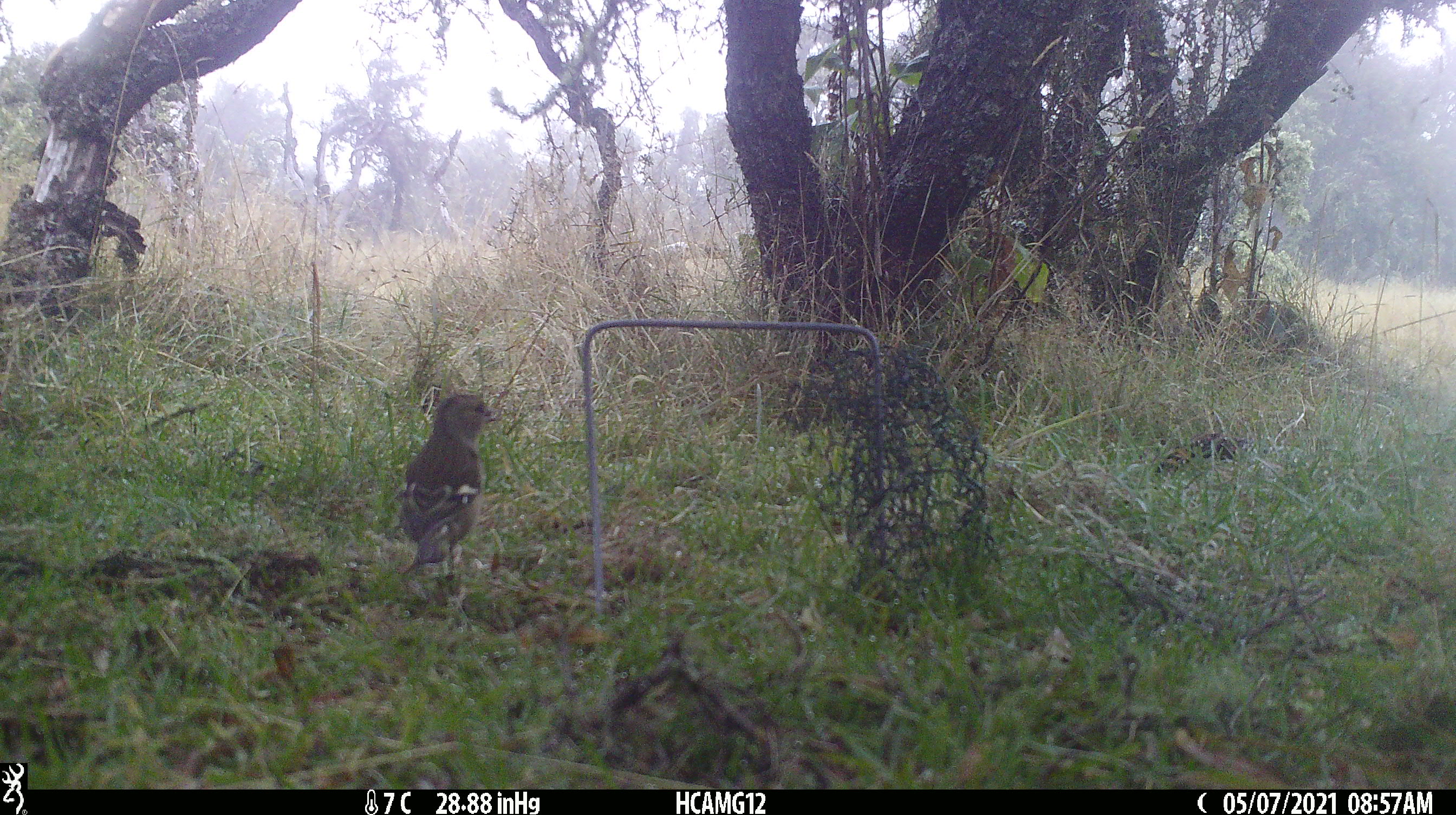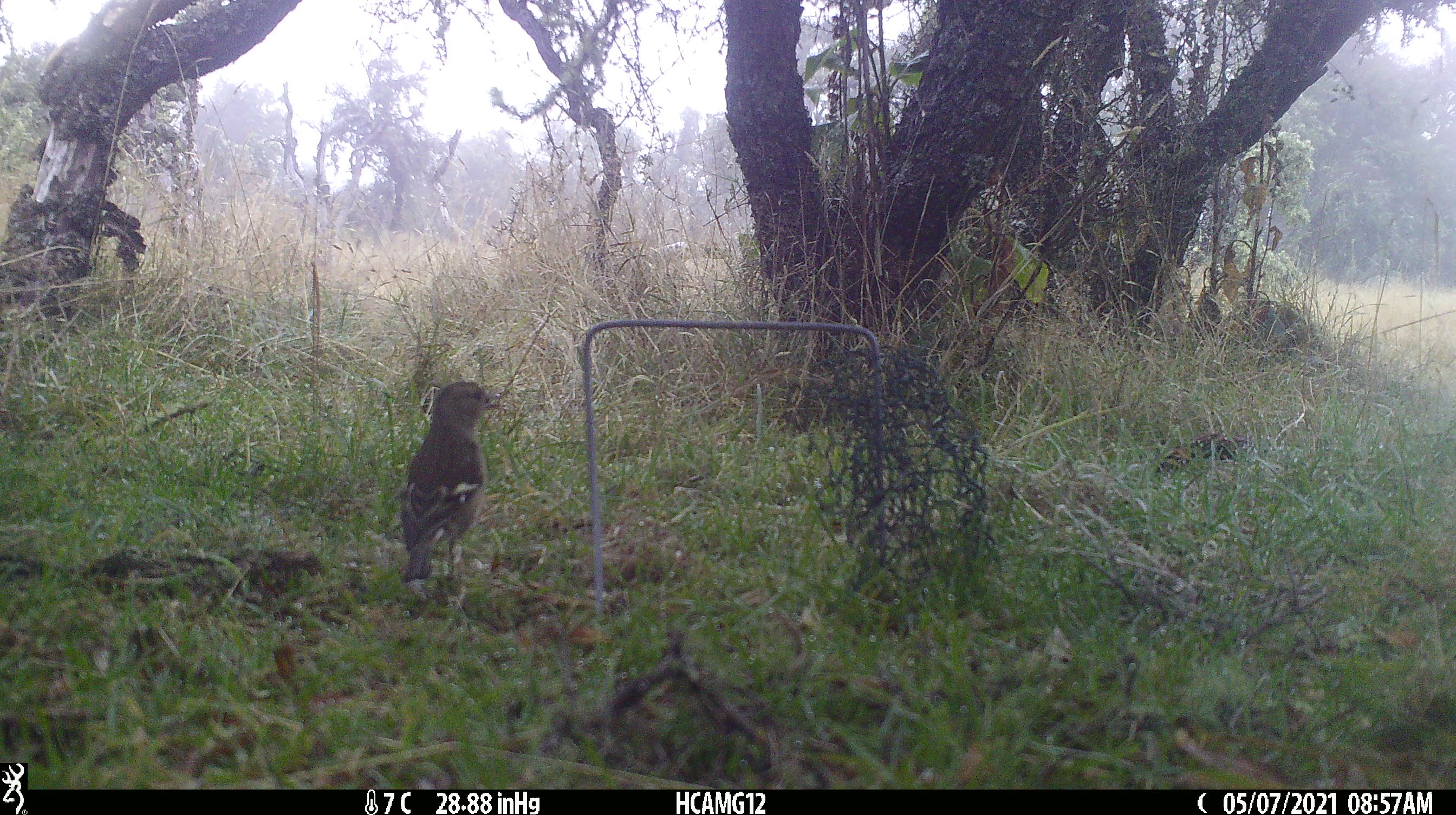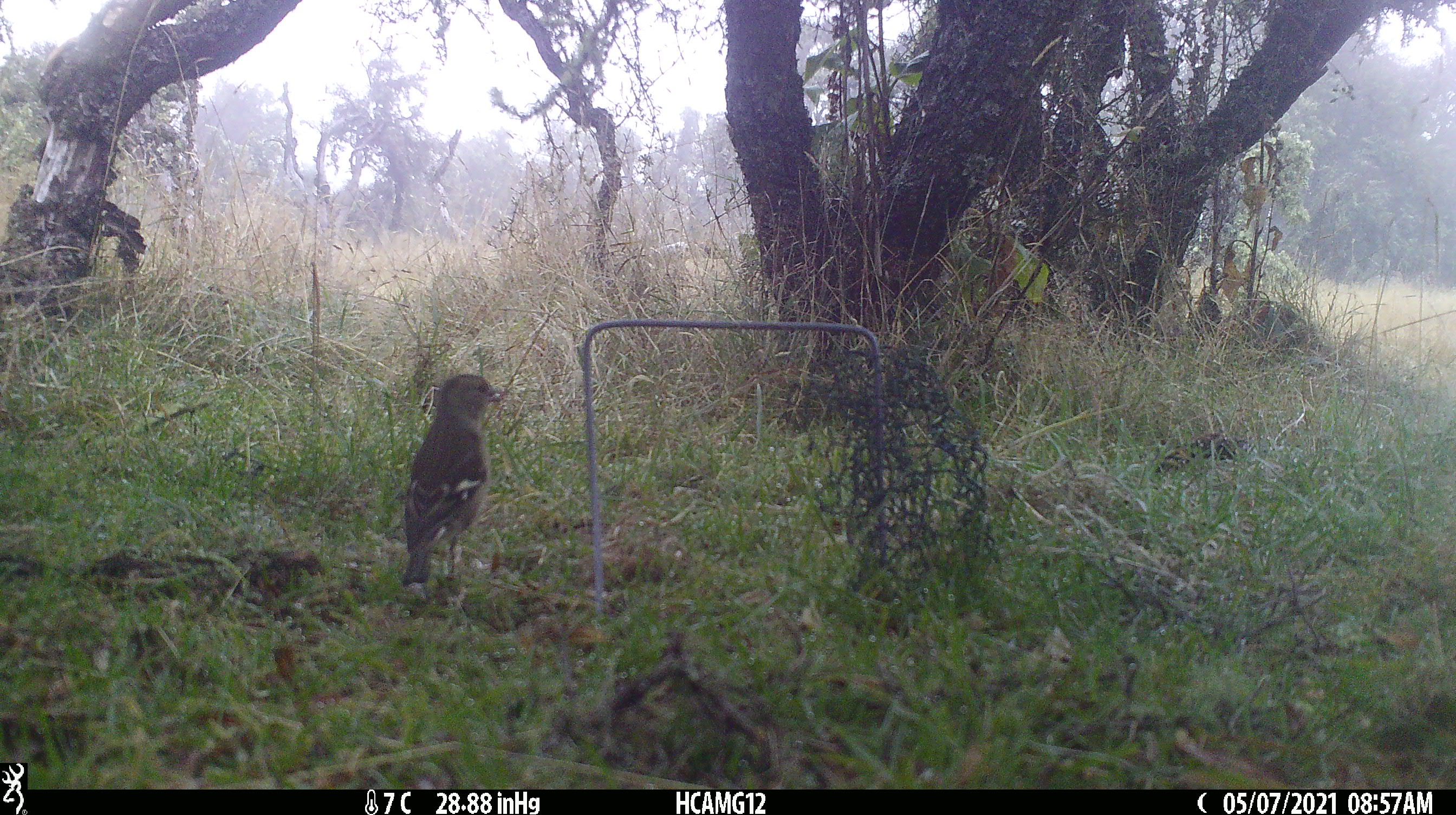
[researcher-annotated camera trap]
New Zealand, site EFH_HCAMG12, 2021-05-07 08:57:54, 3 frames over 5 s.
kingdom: Animalia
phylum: Chordata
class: Aves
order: Passeriformes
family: Fringillidae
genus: Fringilla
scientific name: Fringilla coelebs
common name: common chaffinch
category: chaffinch